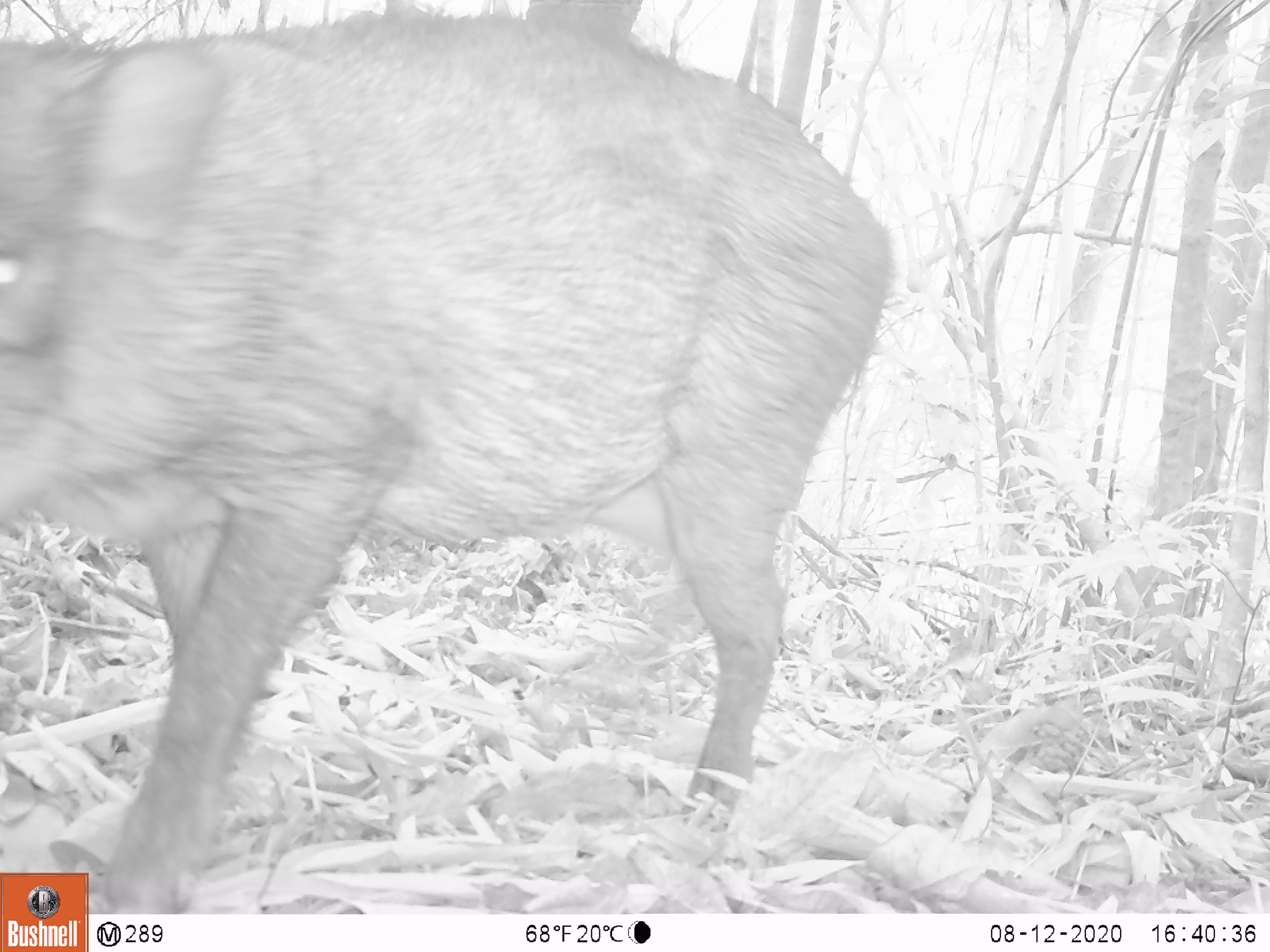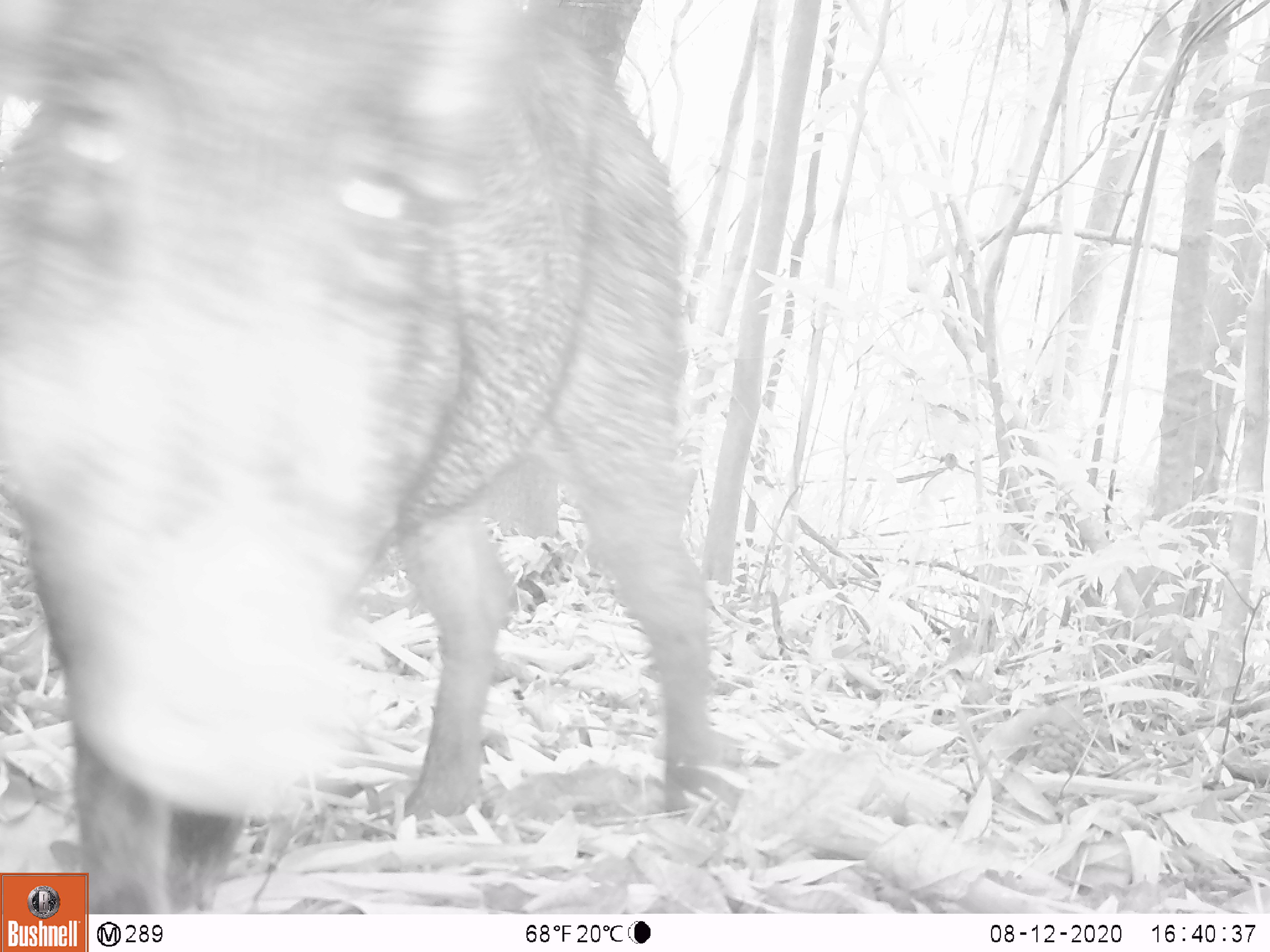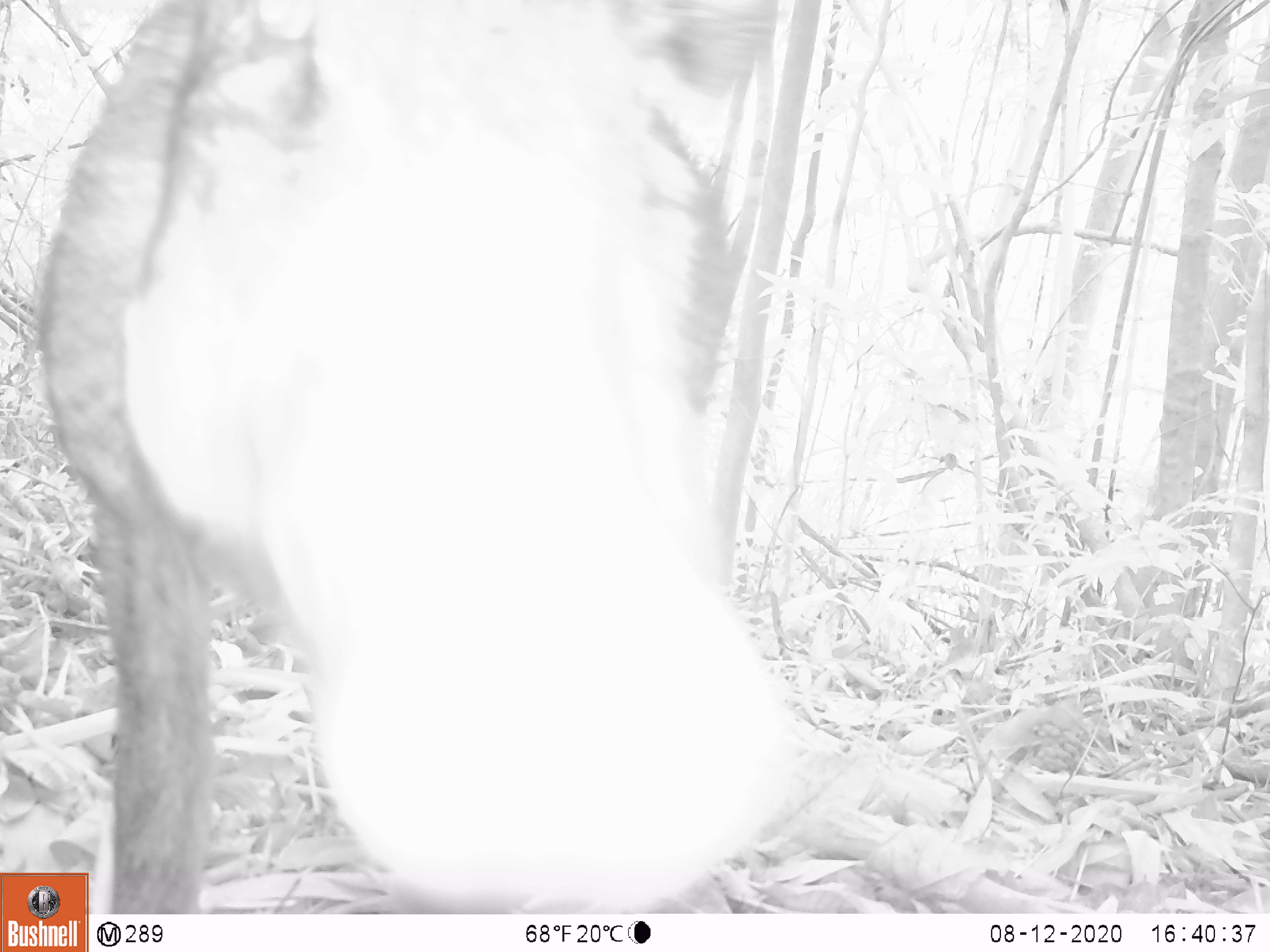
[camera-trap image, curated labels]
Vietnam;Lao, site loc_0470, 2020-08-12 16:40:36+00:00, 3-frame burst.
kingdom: Animalia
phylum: Chordata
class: Mammalia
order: Artiodactyla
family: Suidae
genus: Sus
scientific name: Sus scrofa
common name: eurasian wild pig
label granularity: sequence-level